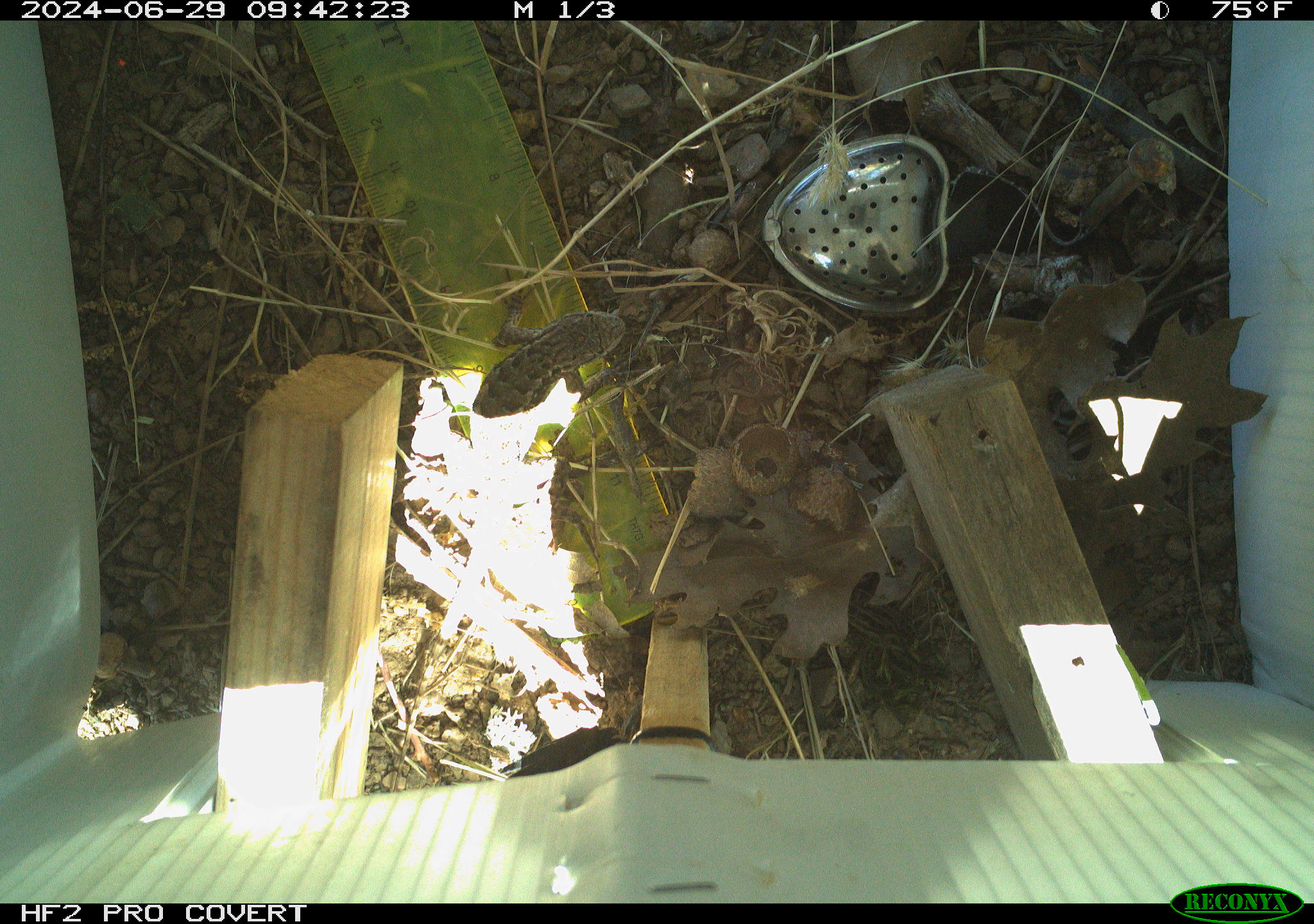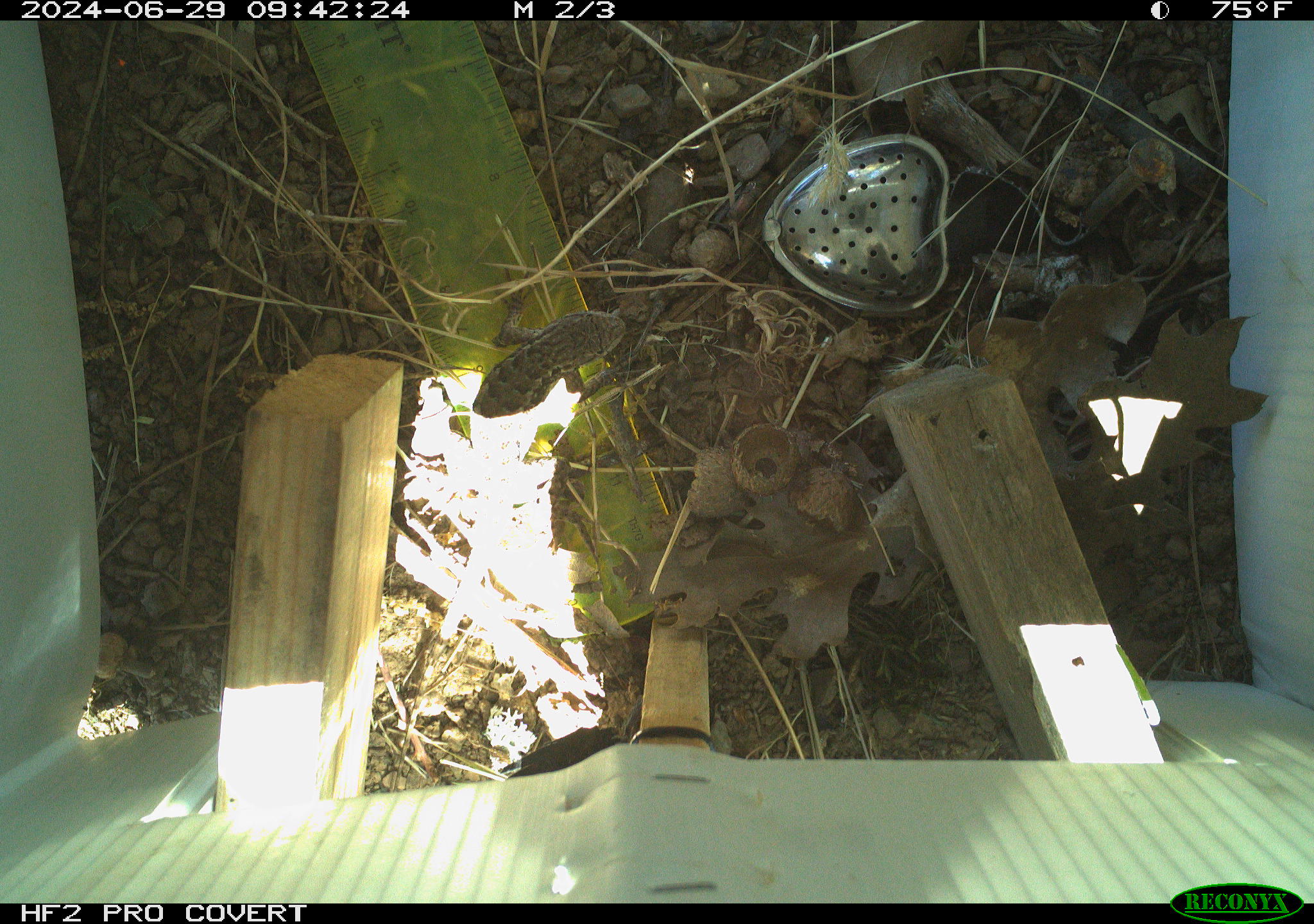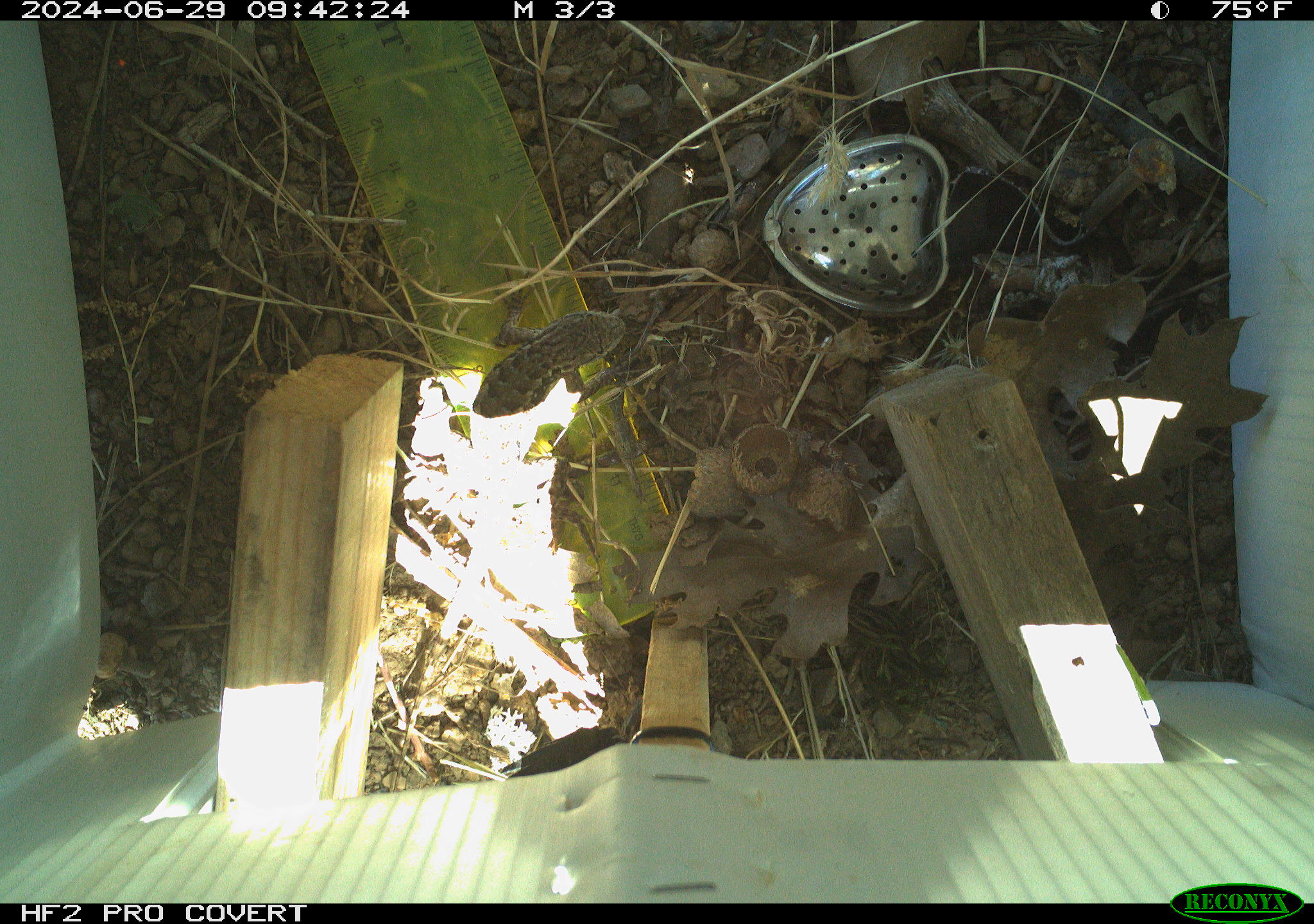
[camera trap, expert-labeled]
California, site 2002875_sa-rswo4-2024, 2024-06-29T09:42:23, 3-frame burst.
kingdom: Animalia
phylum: Chordata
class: Reptilia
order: Squamata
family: Phrynosomatidae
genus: Sceloporus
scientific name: Sceloporus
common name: spiny lizards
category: sceloporus species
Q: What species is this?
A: Sceloporus species (spiny lizards) (Sceloporus).